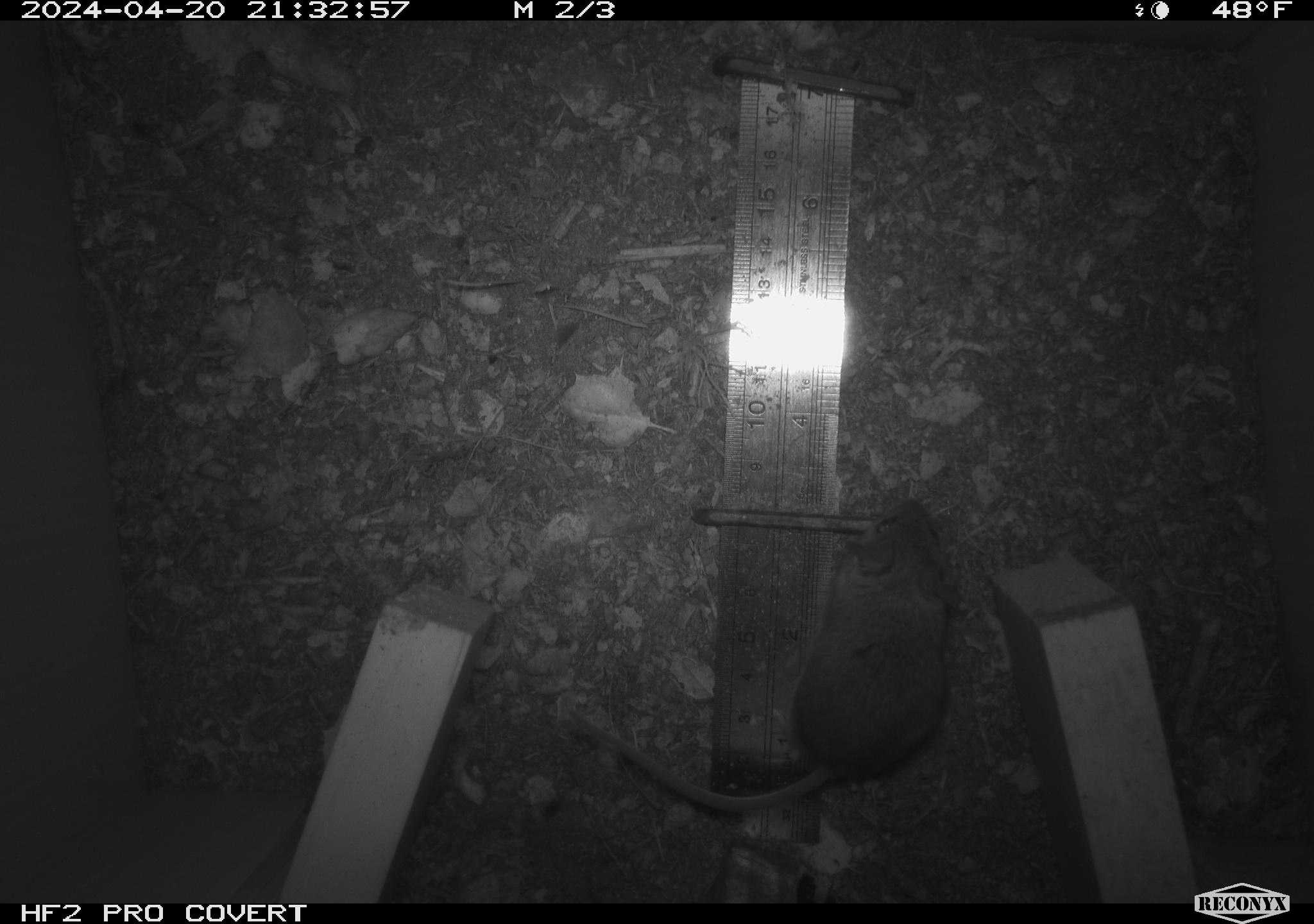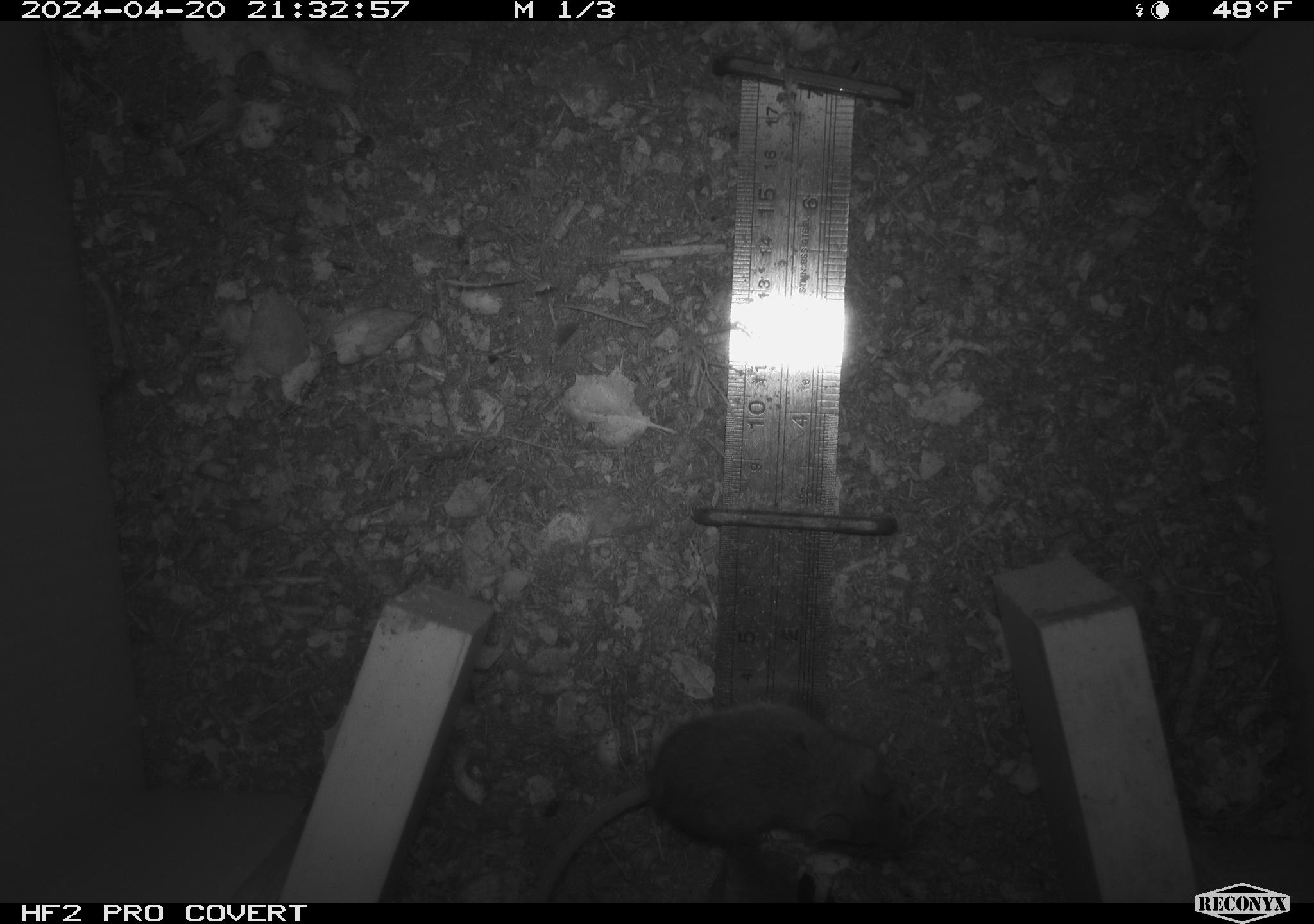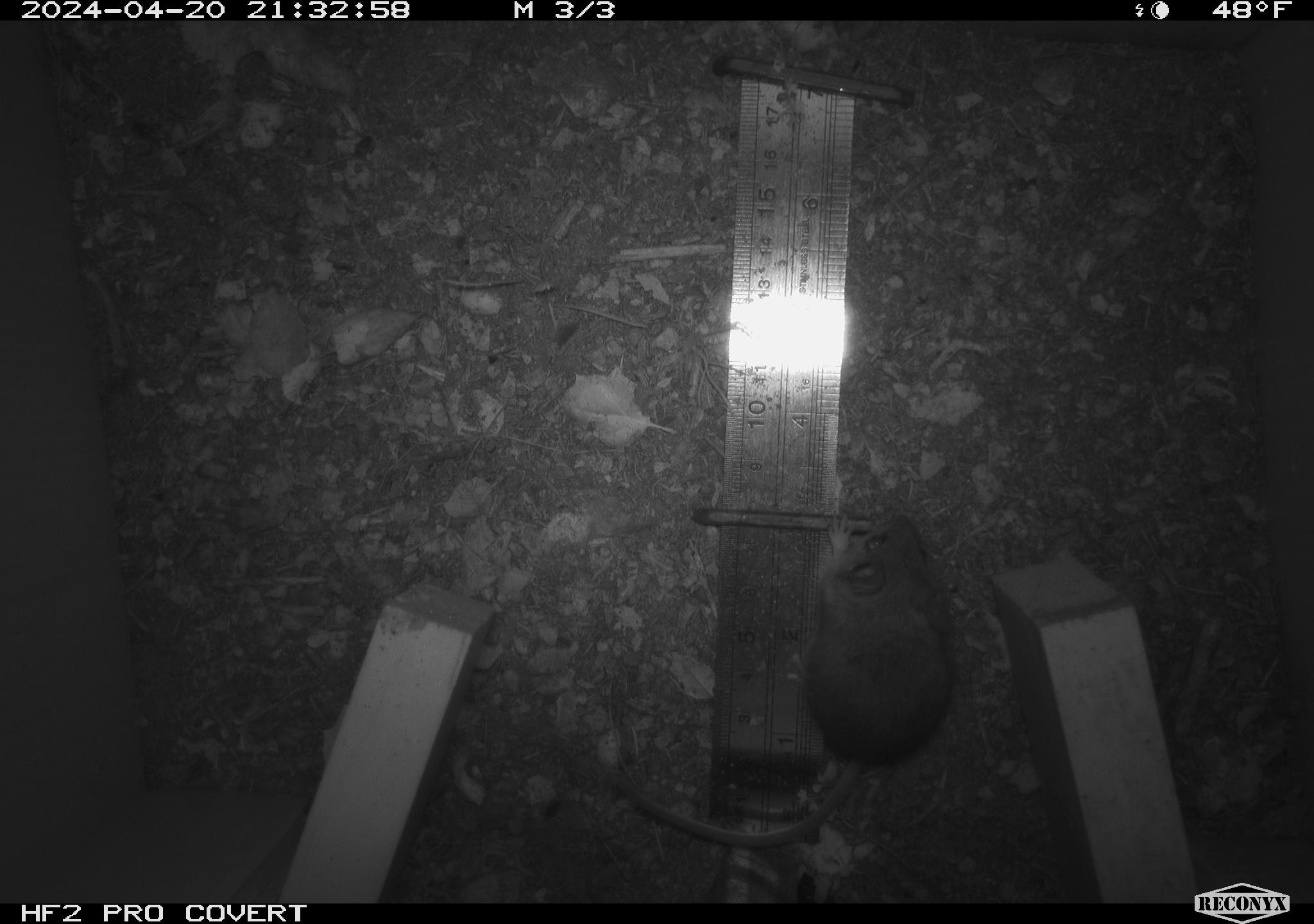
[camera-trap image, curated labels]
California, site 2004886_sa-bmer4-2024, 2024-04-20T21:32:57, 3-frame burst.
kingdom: Animalia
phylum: Chordata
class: Mammalia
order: Rodentia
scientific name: Rodentia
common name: mouse species